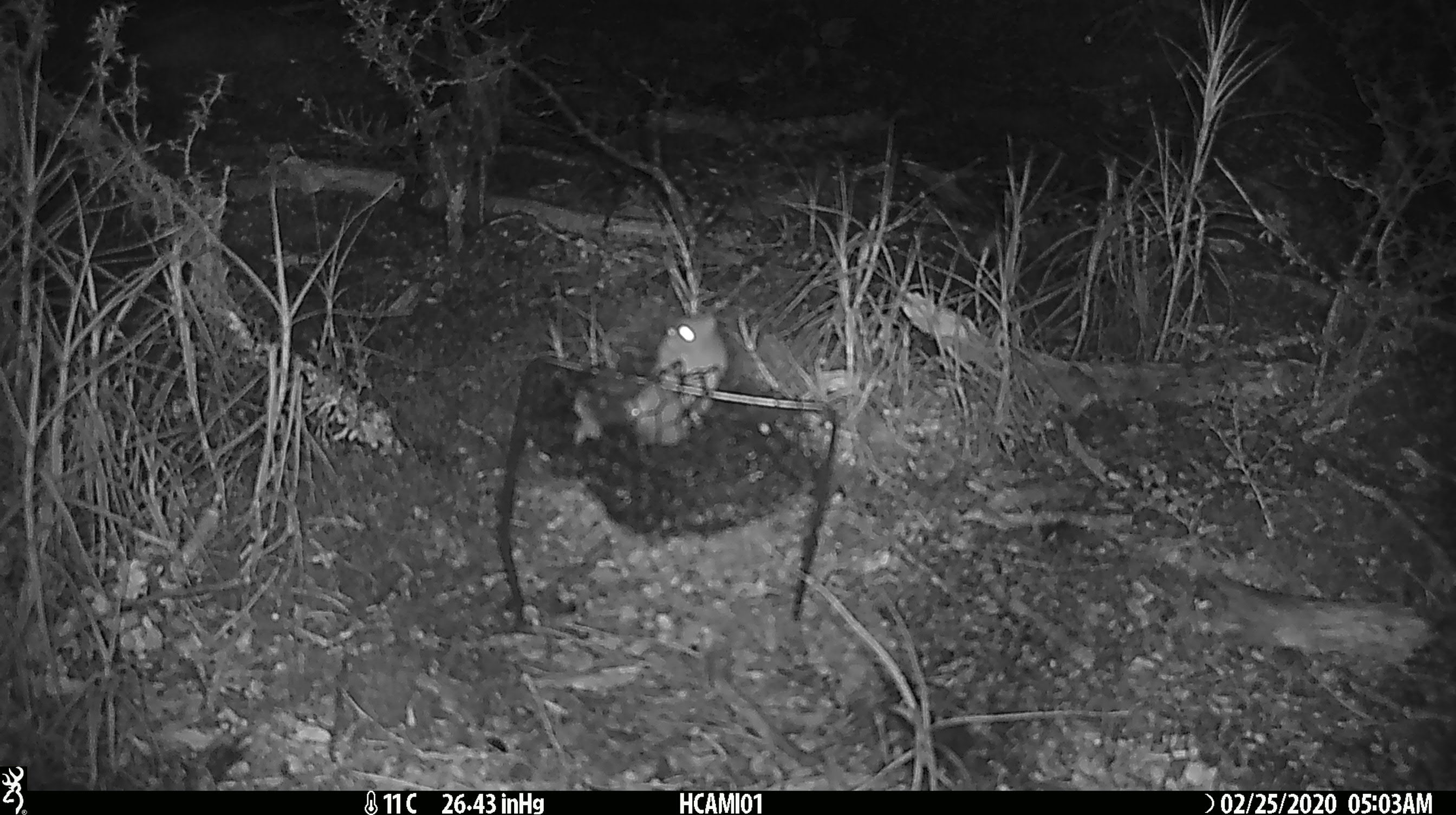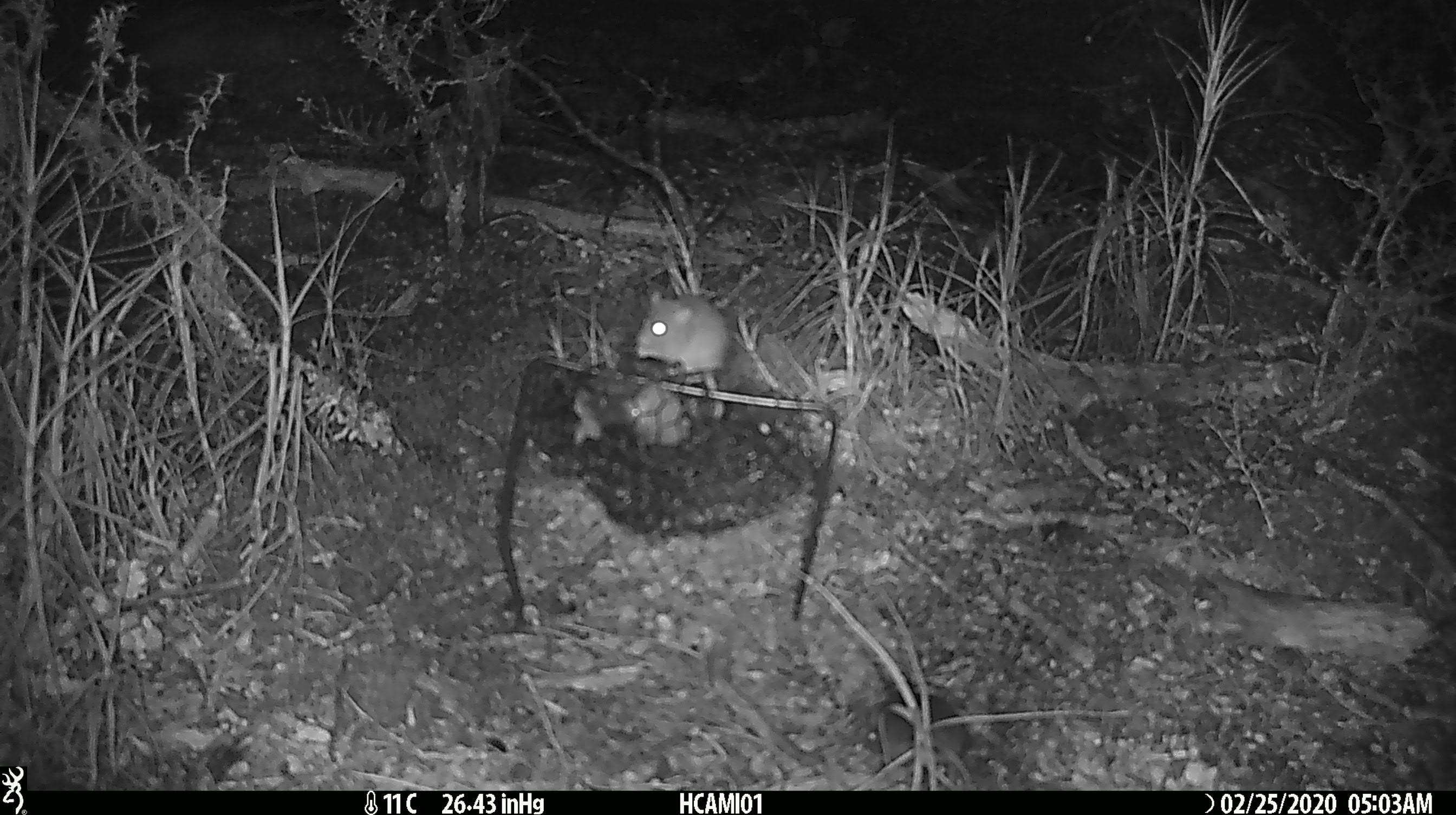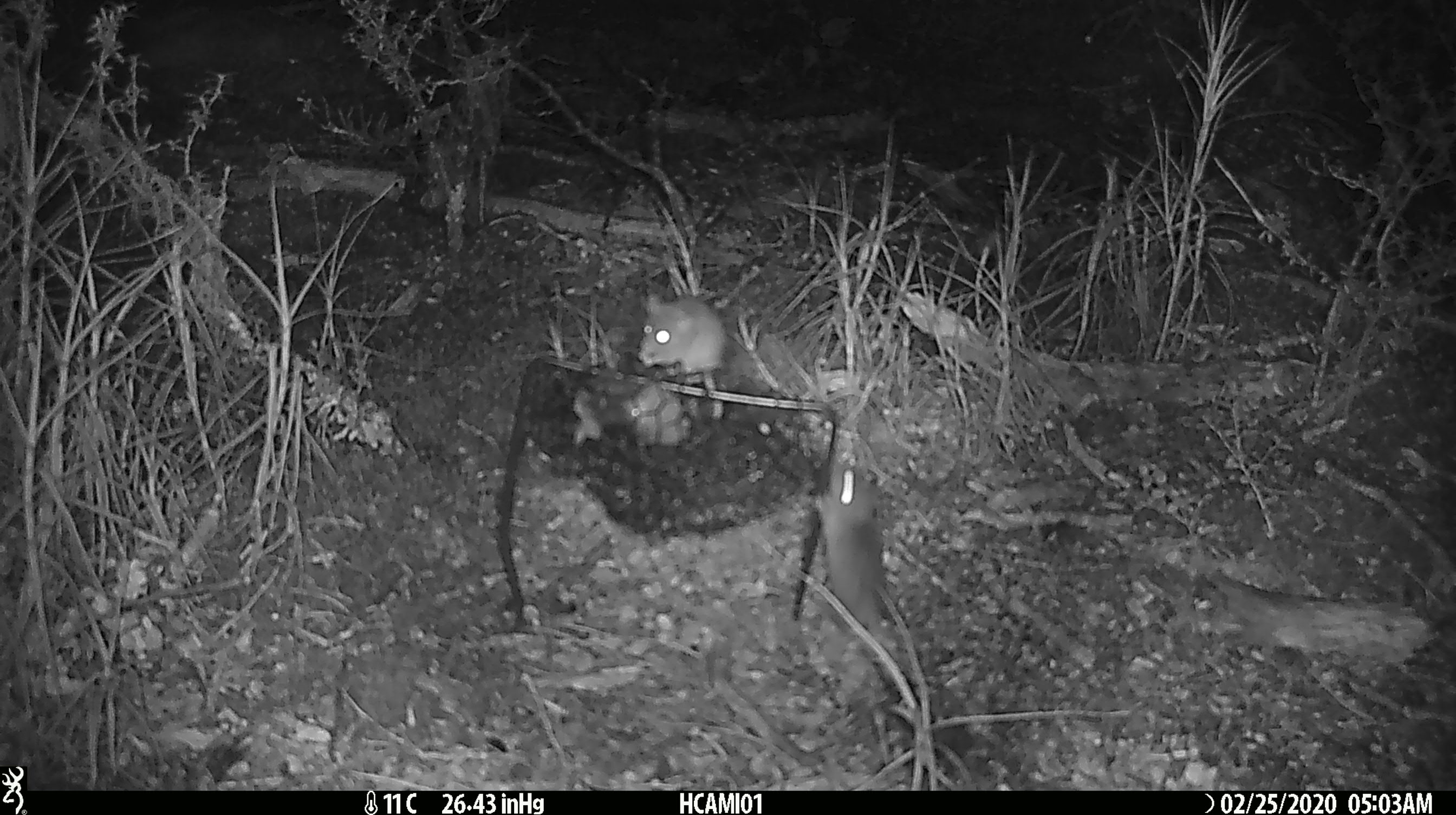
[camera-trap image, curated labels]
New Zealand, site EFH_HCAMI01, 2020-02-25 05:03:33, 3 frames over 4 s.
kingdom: Animalia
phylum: Chordata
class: Mammalia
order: Rodentia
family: Muridae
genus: Mus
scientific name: Mus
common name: mouse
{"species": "mouse (Mus)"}